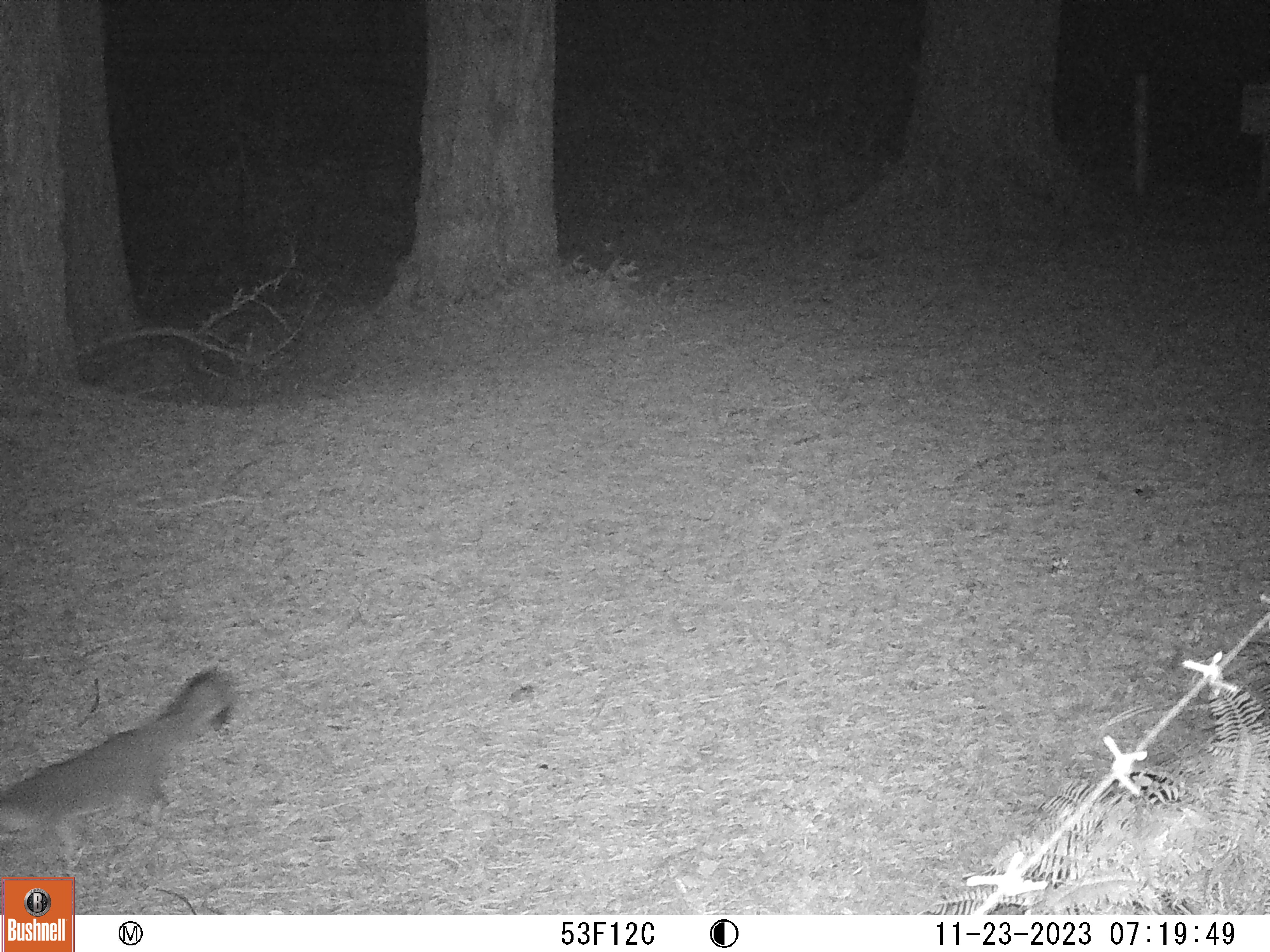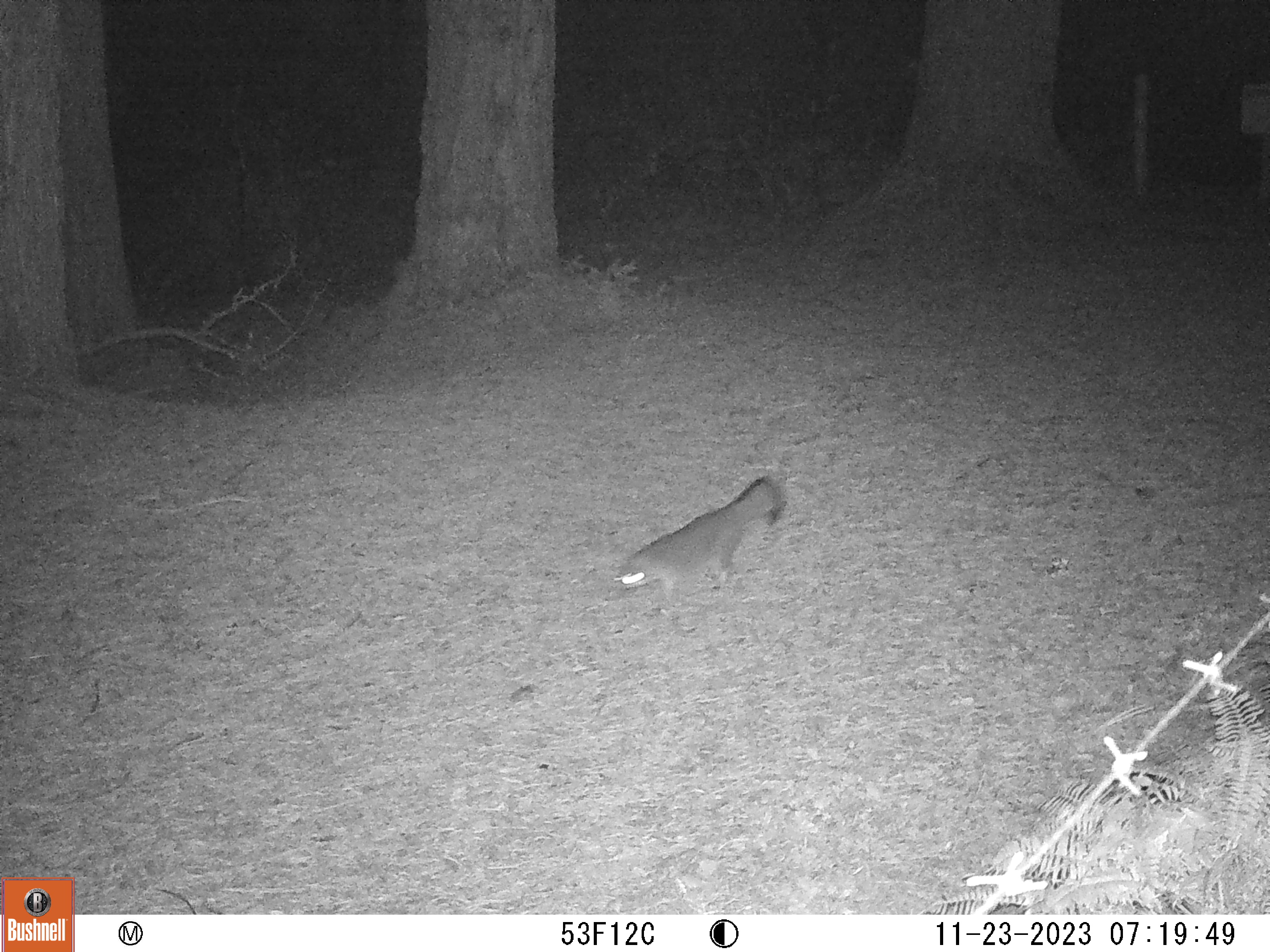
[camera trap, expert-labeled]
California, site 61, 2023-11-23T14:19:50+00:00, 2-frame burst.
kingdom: Animalia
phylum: Chordata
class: Mammalia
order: Carnivora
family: Canidae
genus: Urocyon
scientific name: Urocyon cinereoargenteus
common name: gray fox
Gray fox (Urocyon cinereoargenteus).